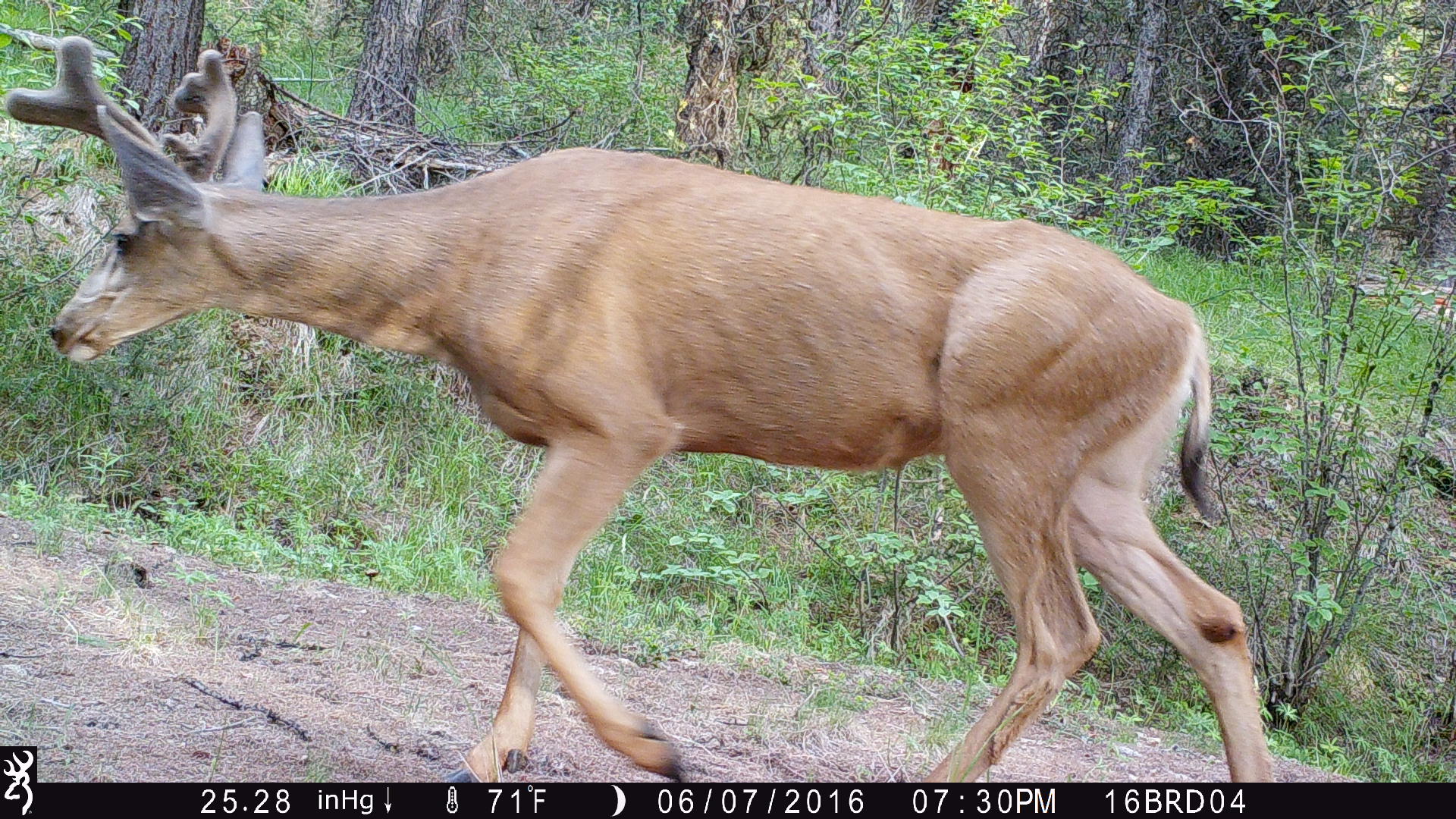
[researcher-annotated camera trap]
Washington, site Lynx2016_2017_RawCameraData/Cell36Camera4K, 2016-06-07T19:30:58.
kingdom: Animalia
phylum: Chordata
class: Mammalia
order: Artiodactyla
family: Cervidae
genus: Odocoileus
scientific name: Odocoileus hemionus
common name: mule deer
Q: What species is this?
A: Odocoileus hemionus (mule deer).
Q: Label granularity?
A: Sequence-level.